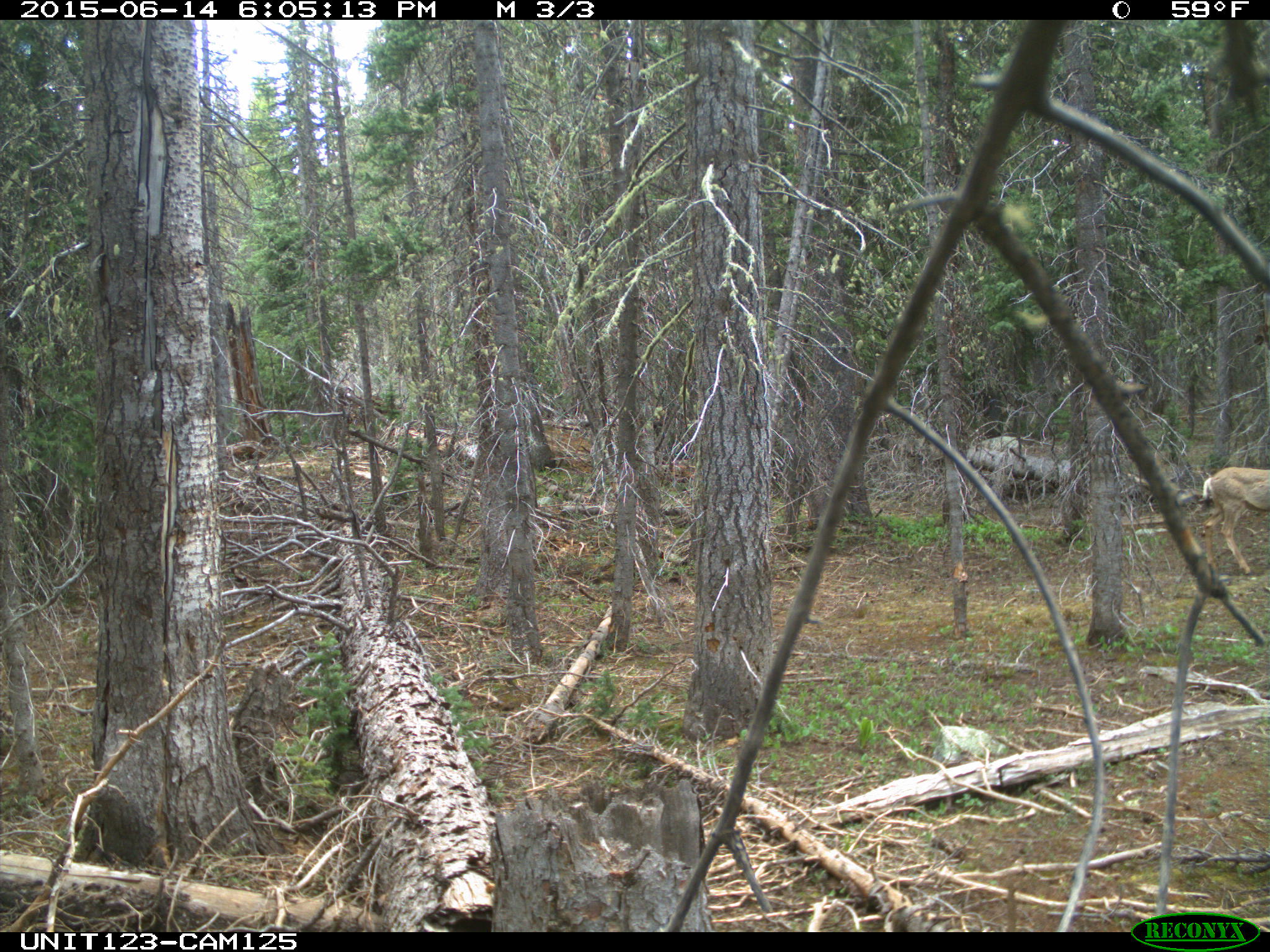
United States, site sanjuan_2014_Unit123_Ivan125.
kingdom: Animalia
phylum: Chordata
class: Mammalia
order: Artiodactyla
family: Cervidae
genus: Odocoileus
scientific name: Odocoileus hemionus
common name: mule deer